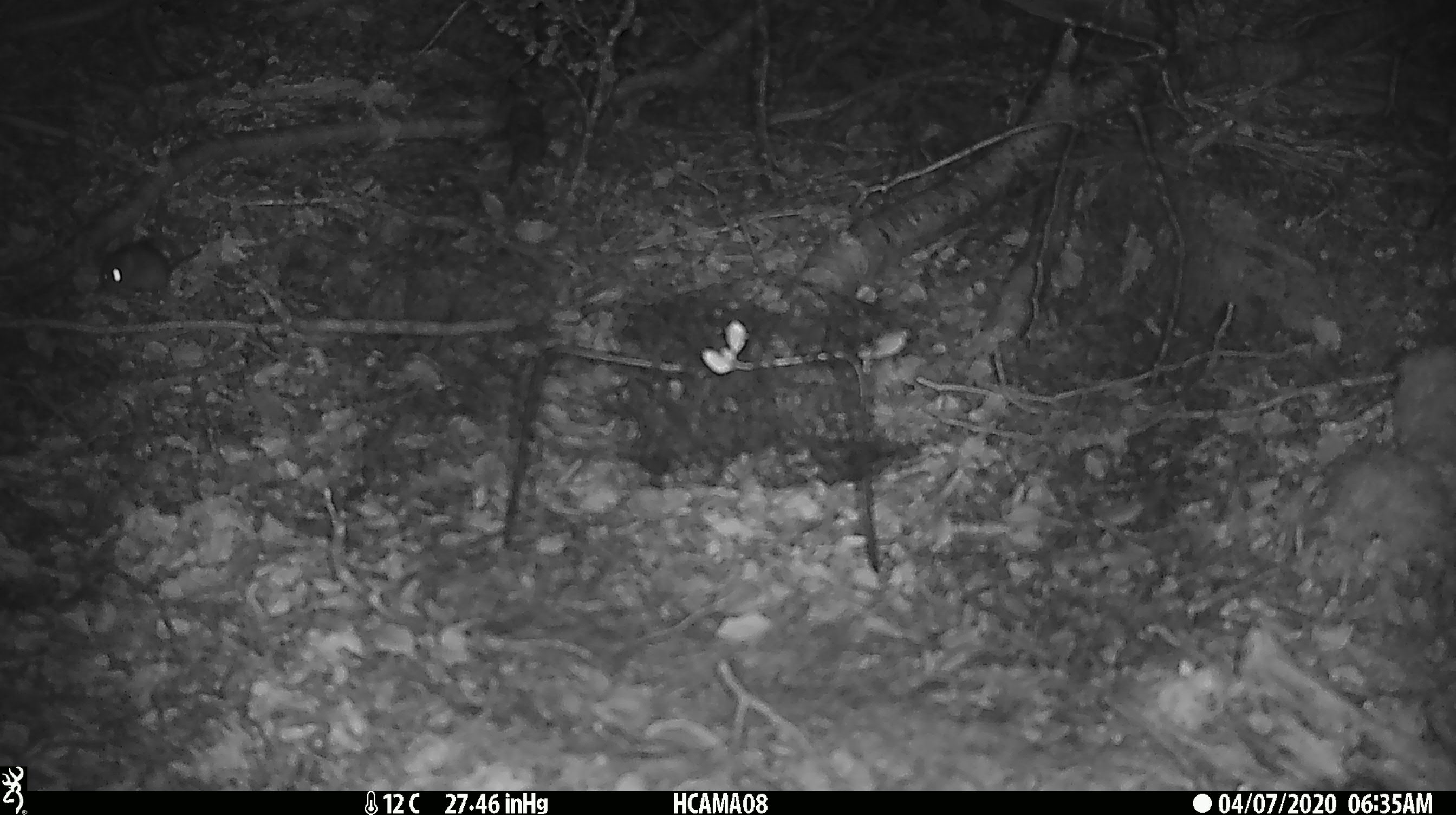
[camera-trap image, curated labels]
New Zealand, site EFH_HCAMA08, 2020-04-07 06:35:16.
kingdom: Animalia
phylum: Chordata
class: Mammalia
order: Rodentia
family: Muridae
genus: Mus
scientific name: Mus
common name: mouse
Mouse (Mus).